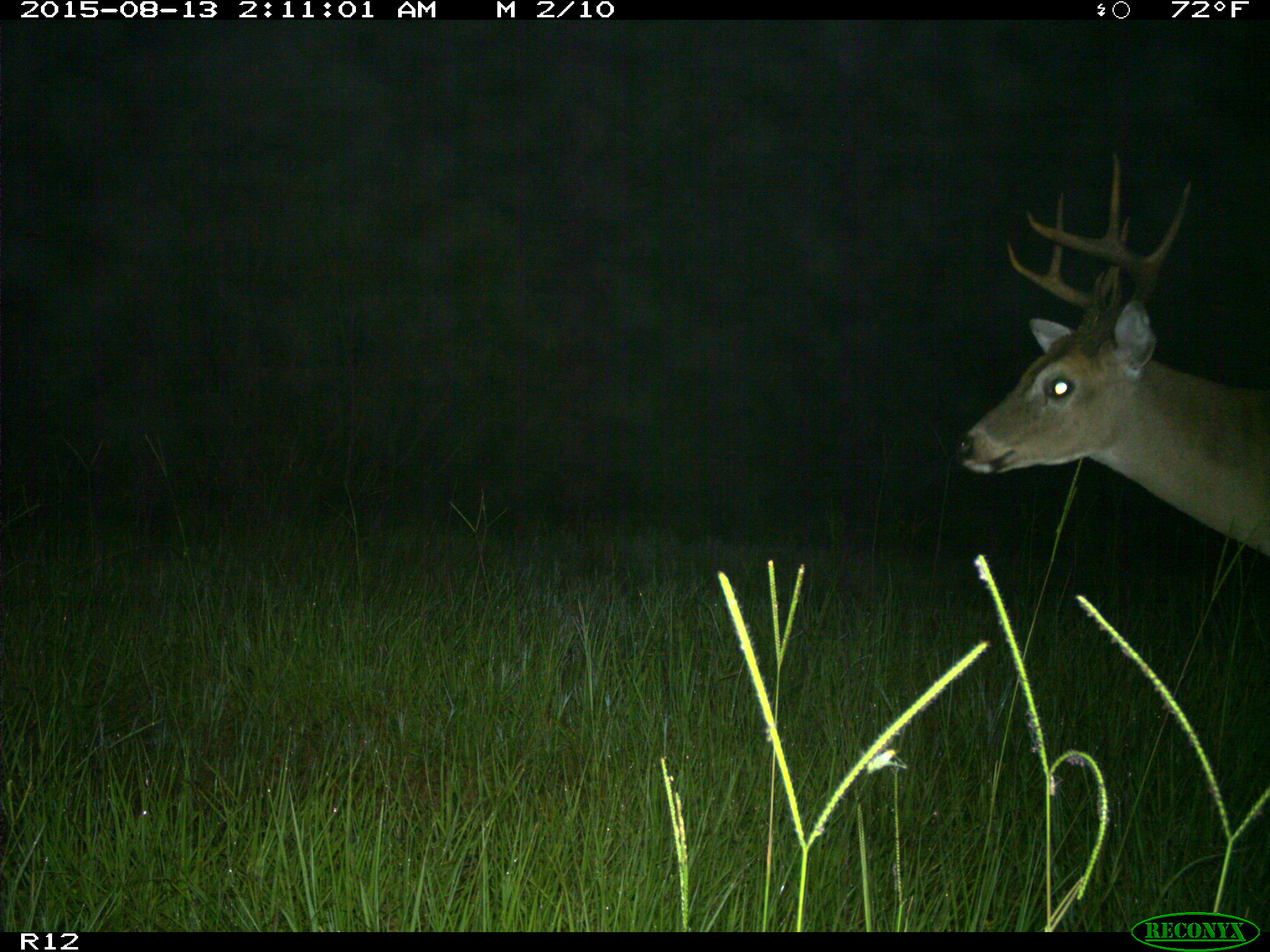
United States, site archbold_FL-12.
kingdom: Animalia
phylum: Chordata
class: Mammalia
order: Artiodactyla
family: Cervidae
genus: Odocoileus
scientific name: Odocoileus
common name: deer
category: unidentified deer